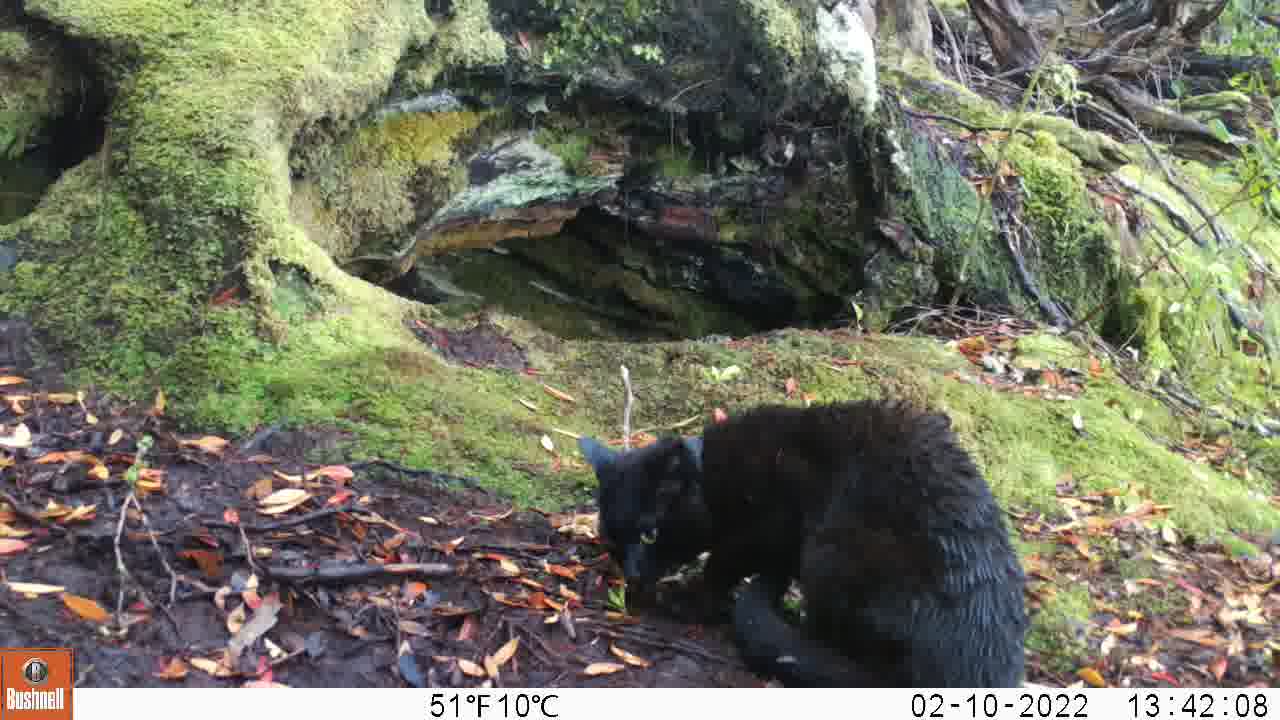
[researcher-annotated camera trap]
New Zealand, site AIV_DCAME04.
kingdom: Animalia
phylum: Chordata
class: Mammalia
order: Carnivora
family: Felidae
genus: Felis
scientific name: Felis catus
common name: domestic cat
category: cat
Cat (domestic cat) (Felis catus).